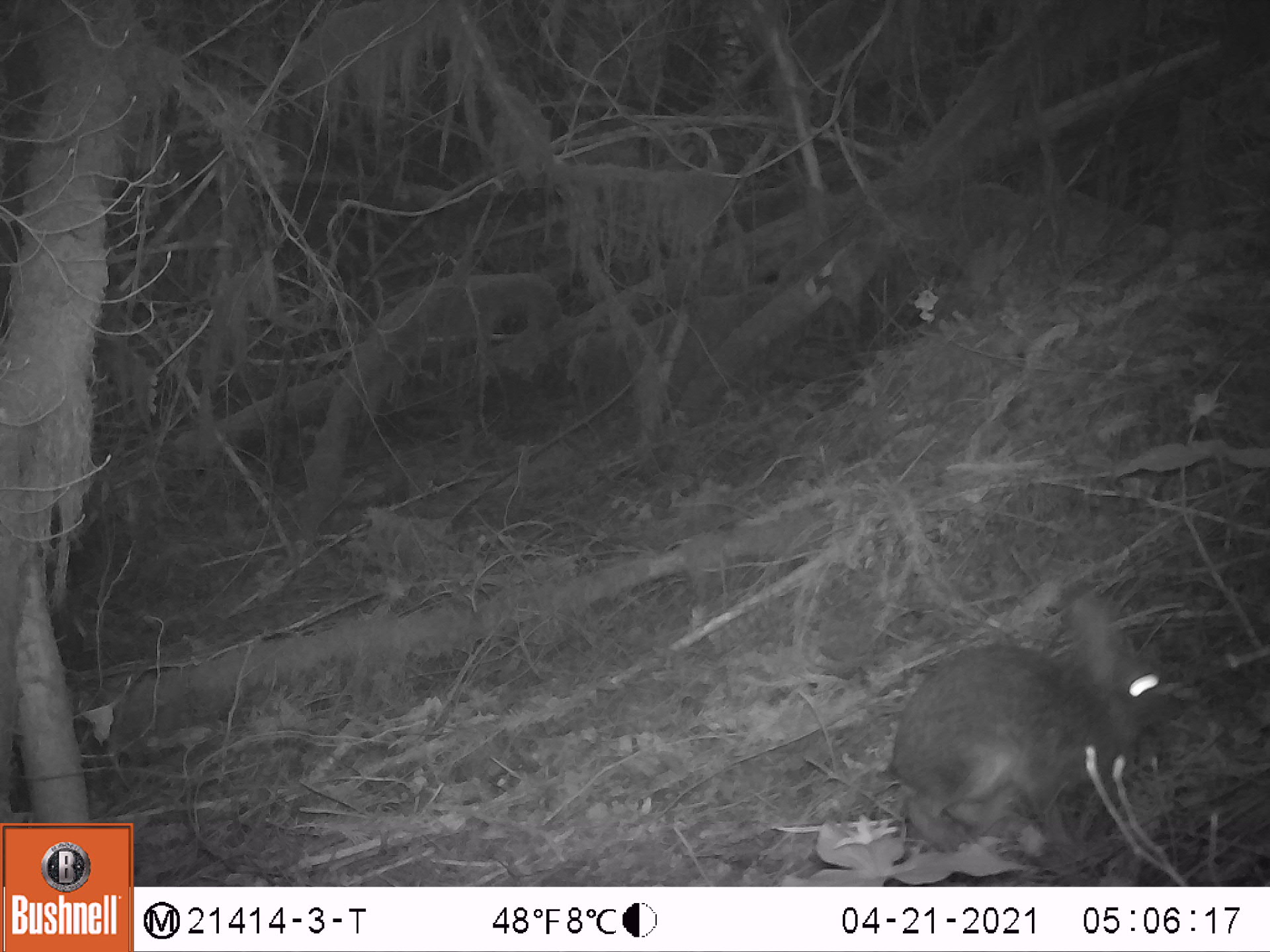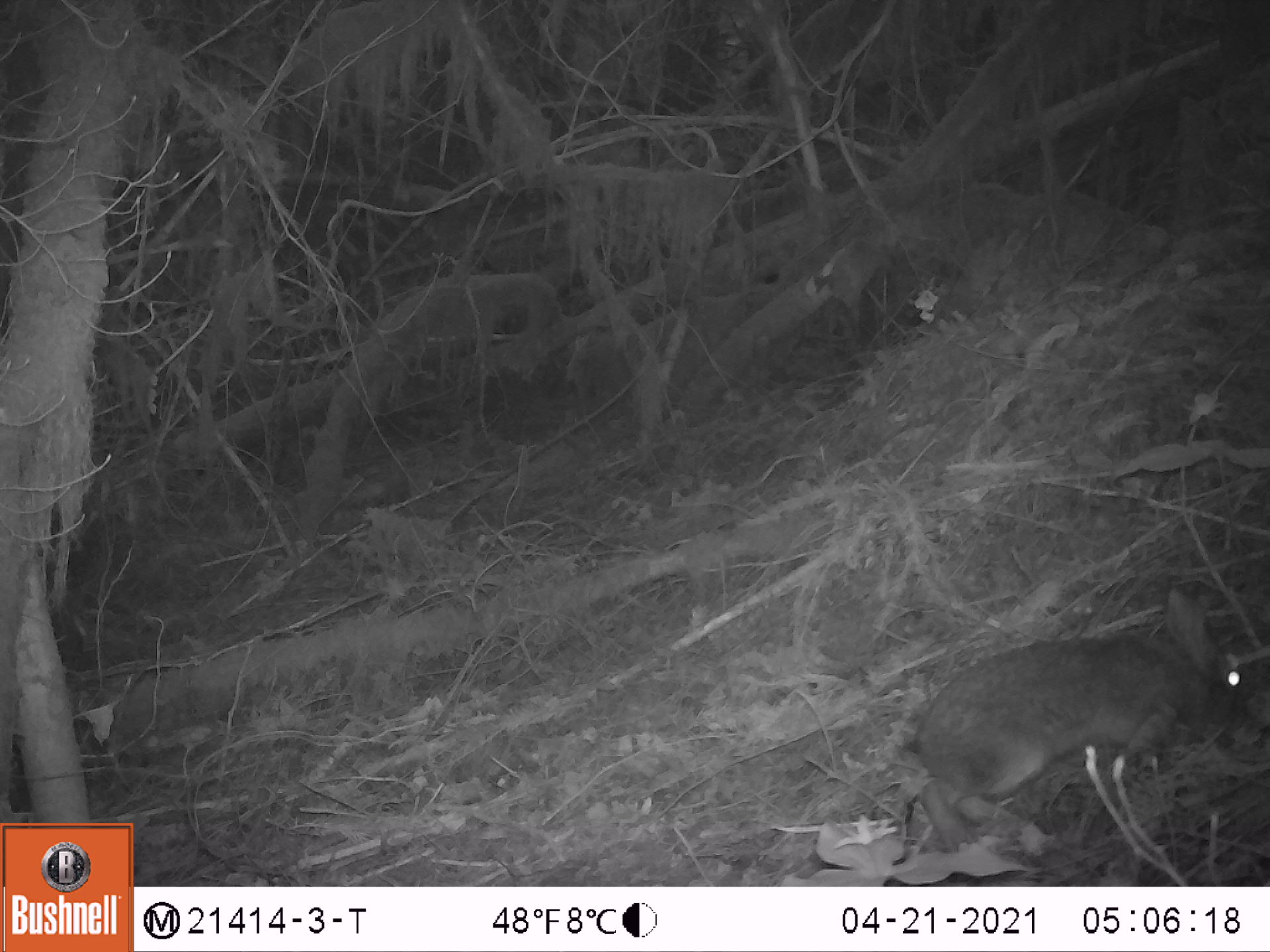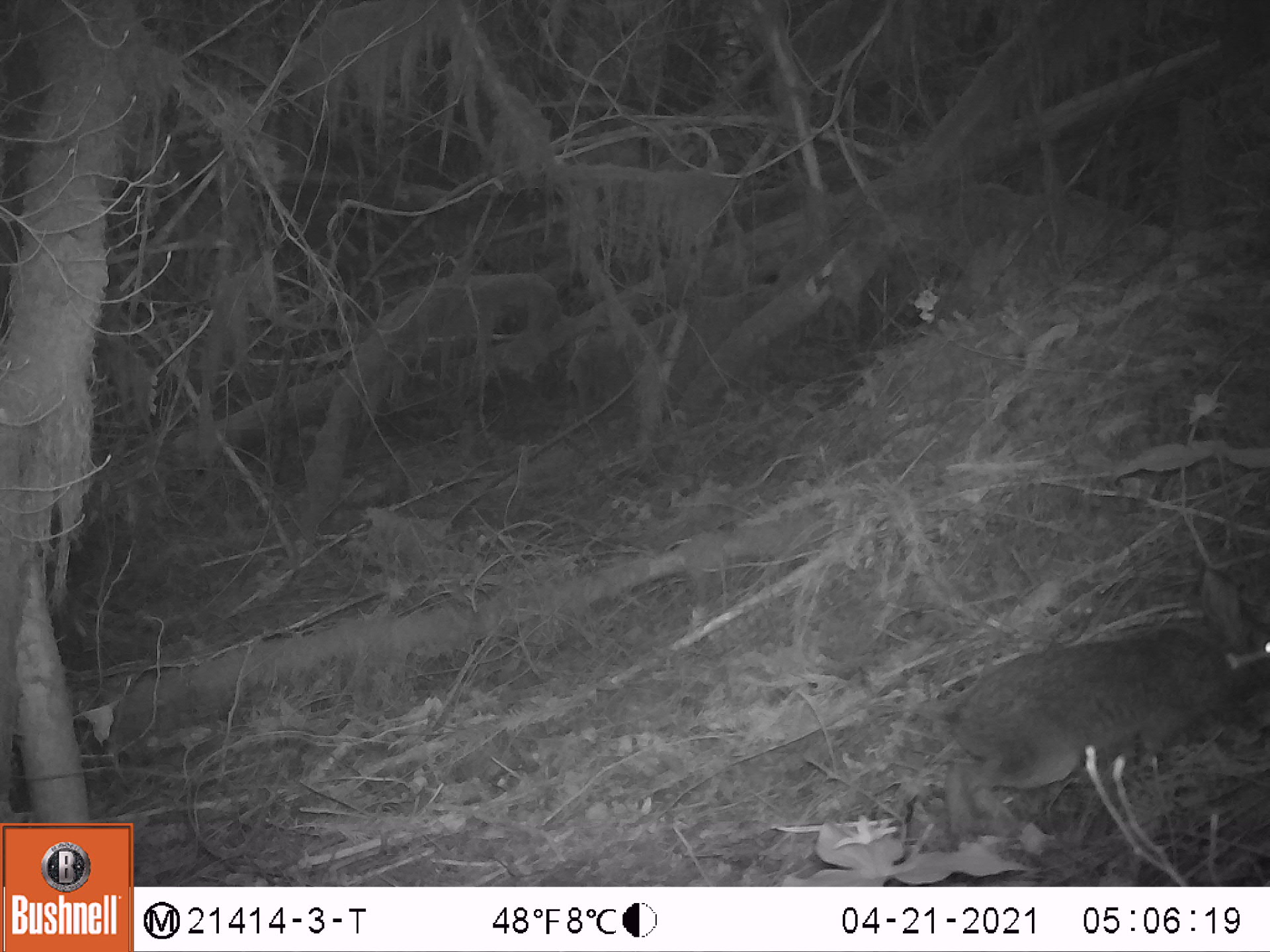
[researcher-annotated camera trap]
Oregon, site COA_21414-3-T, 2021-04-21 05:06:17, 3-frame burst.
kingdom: Animalia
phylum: Chordata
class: Mammalia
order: Lagomorpha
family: Leporidae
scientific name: Leporidae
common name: hares and rabbits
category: leporidae family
Leporidae family (hares and rabbits) (Leporidae).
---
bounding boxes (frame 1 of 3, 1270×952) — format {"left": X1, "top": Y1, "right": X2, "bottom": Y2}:
leporidae family: {"left": 848, "top": 592, "right": 1212, "bottom": 871}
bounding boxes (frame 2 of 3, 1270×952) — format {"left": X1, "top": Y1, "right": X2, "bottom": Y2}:
leporidae family: {"left": 896, "top": 579, "right": 1267, "bottom": 876}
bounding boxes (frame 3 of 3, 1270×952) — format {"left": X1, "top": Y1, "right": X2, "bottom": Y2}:
leporidae family: {"left": 927, "top": 546, "right": 1267, "bottom": 877}